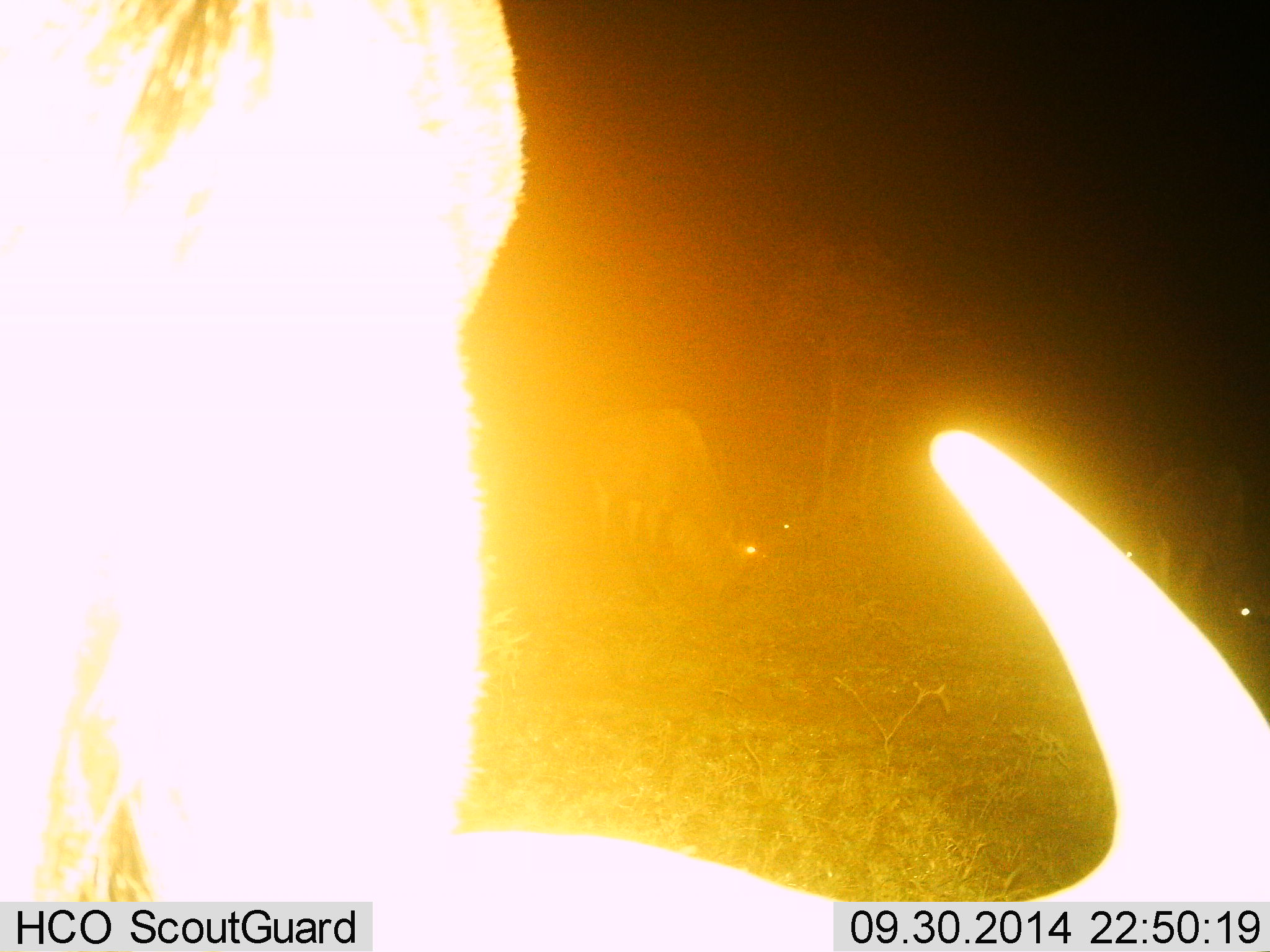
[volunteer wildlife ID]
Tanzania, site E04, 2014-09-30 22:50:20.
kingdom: Animalia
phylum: Chordata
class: Mammalia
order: Artiodactyla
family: Bovidae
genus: Connochaetes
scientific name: Connochaetes taurinus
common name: blue wildebeest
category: wildebeest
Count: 5.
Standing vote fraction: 10%.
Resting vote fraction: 0%.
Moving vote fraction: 0%.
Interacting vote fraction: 0%.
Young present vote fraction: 0%.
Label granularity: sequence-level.